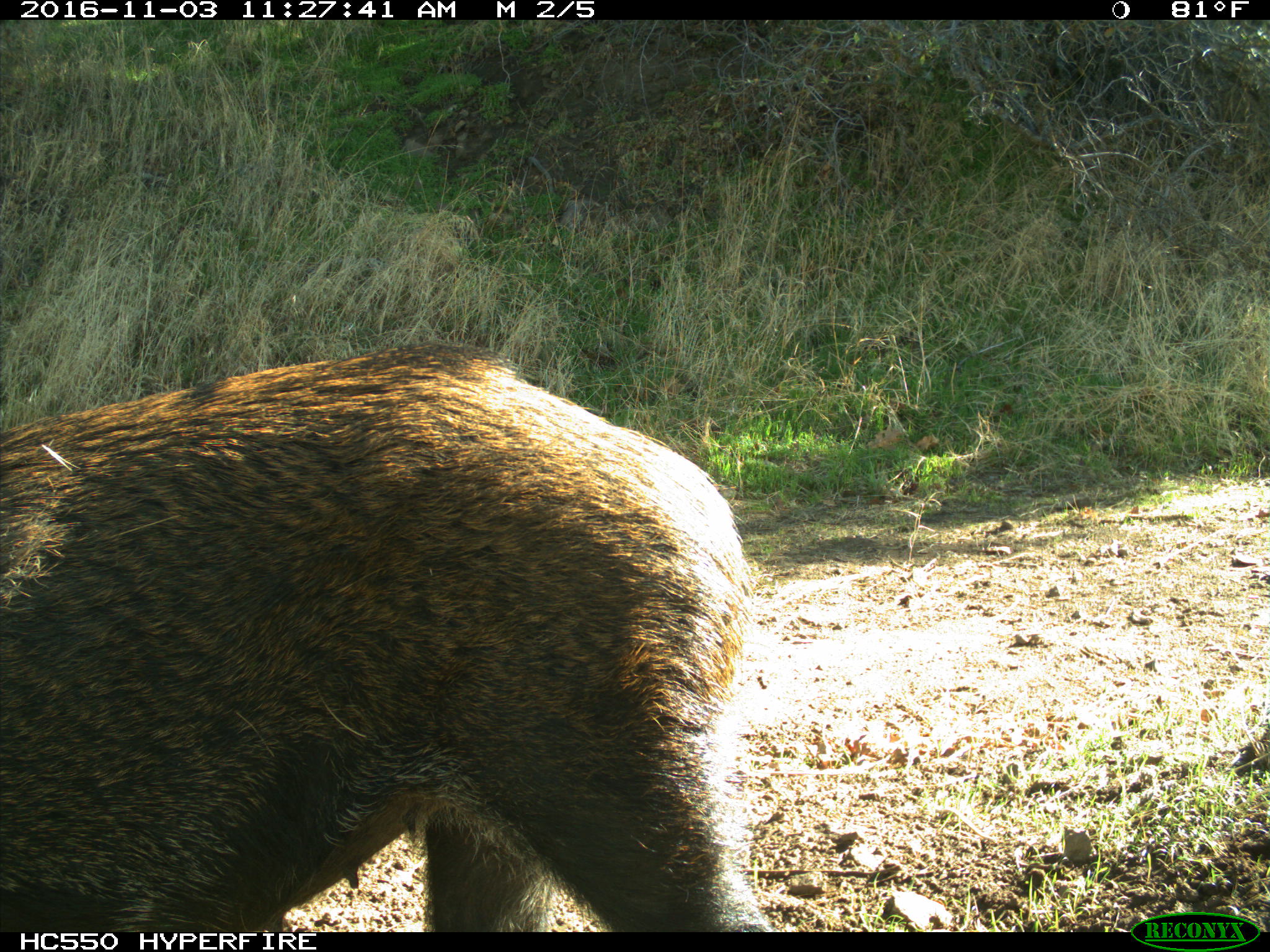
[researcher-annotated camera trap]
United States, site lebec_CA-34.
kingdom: Animalia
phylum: Chordata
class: Mammalia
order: Artiodactyla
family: Suidae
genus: Sus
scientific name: Sus scrofa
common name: wild boar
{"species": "Sus scrofa (wild boar)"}